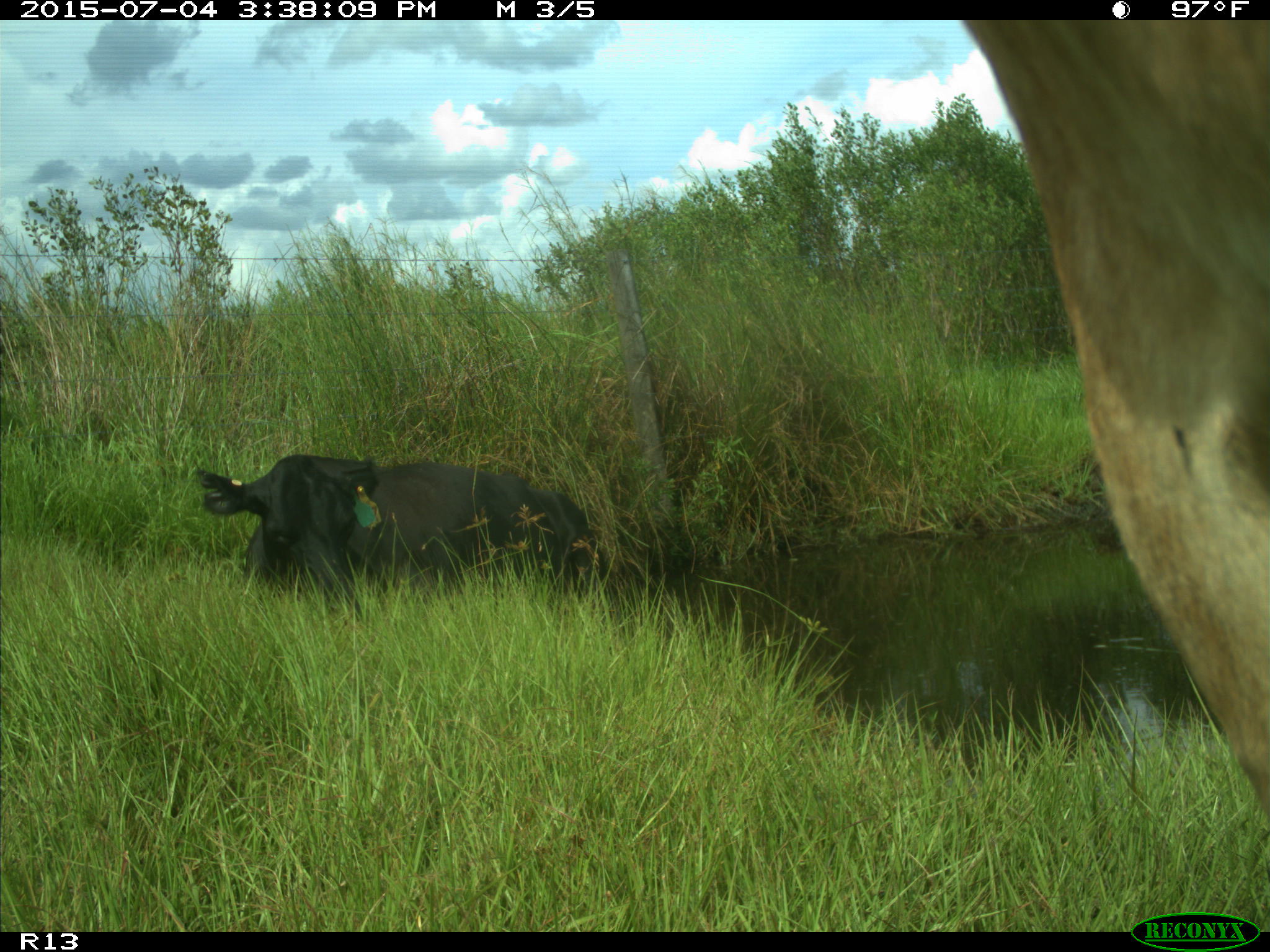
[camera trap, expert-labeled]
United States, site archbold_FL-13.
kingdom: Animalia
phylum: Chordata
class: Mammalia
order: Artiodactyla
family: Bovidae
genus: Bos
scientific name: Bos taurus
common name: domestic cow